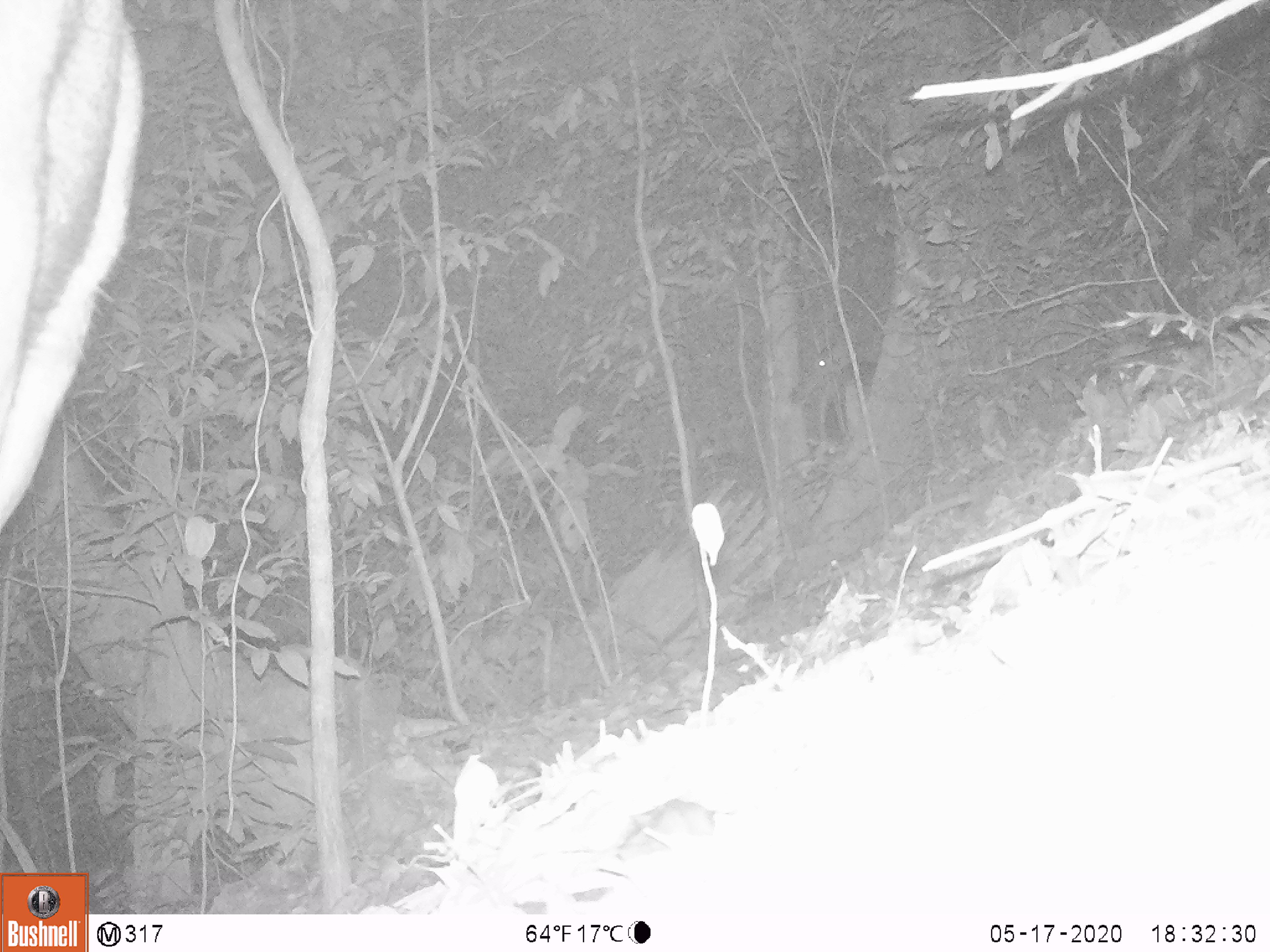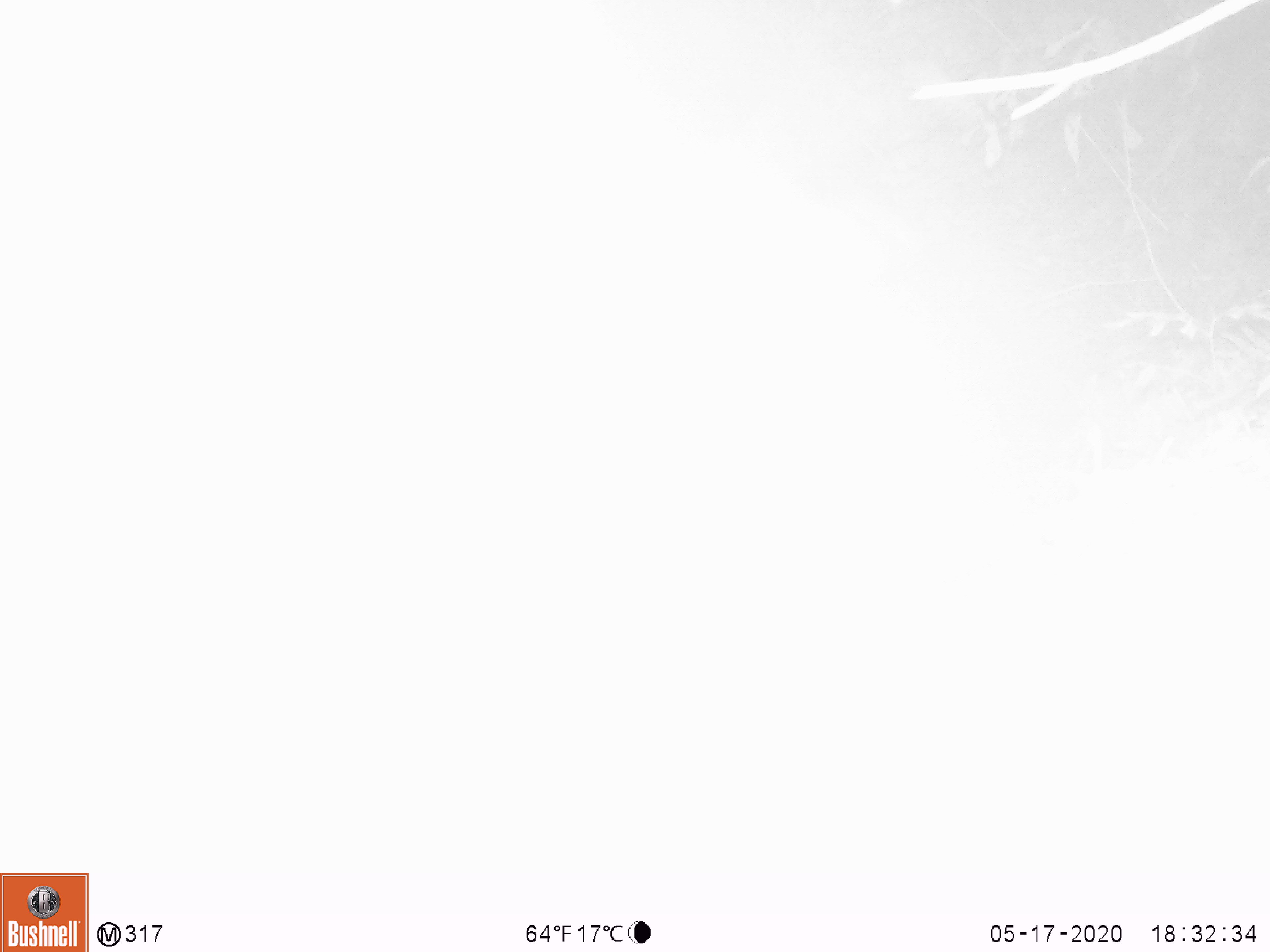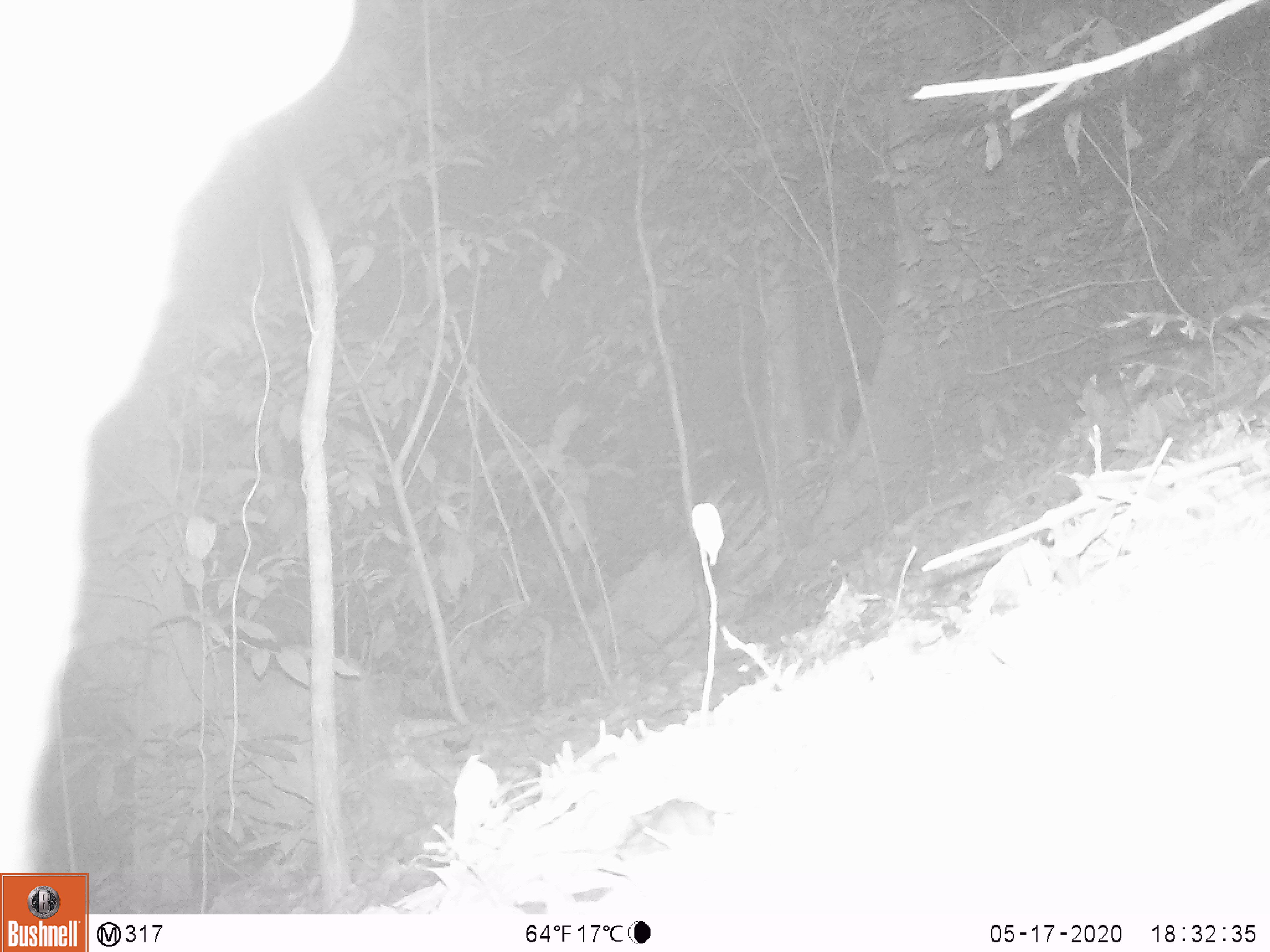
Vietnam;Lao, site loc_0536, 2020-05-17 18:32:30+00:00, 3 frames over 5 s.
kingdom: Animalia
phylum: Chordata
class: Mammalia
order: Artiodactyla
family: Cervidae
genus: Rusa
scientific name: Rusa unicolor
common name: sambar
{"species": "sambar (Rusa unicolor)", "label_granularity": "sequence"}